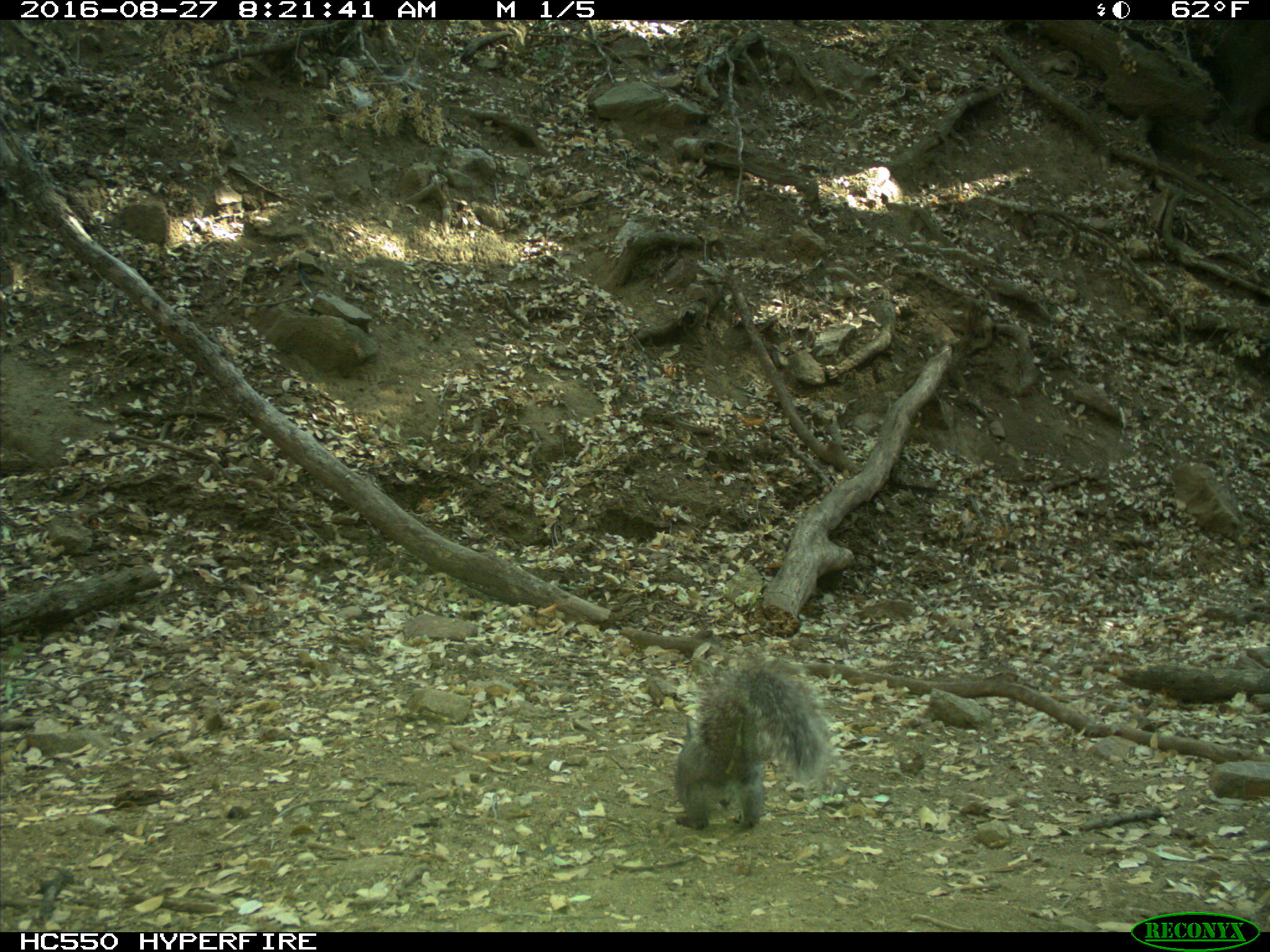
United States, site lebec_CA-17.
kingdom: Animalia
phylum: Chordata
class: Mammalia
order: Rodentia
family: Sciuridae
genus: Sciurus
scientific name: Sciurus carolinensis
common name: eastern gray squirrel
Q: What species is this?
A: Sciurus carolinensis (eastern gray squirrel).